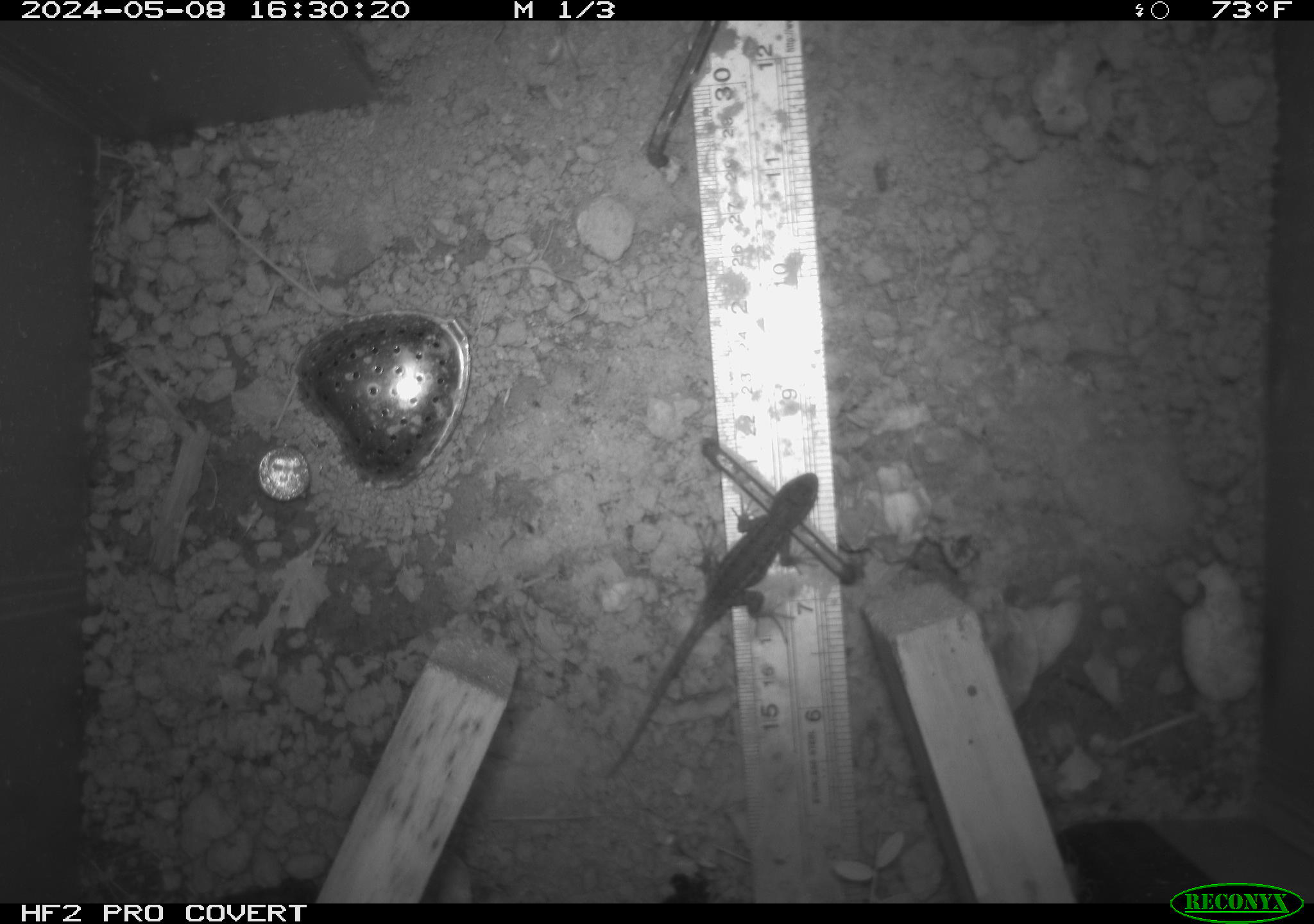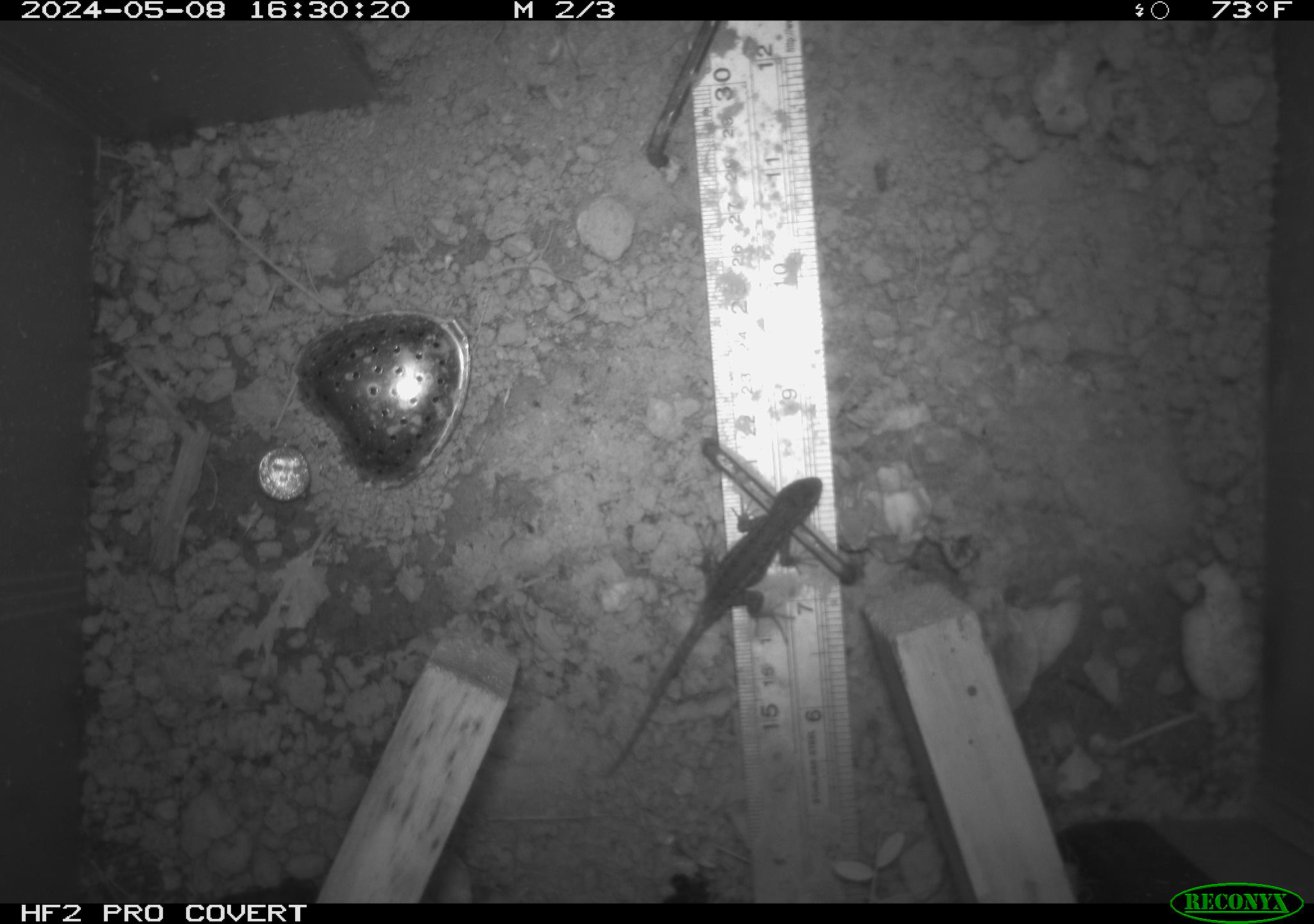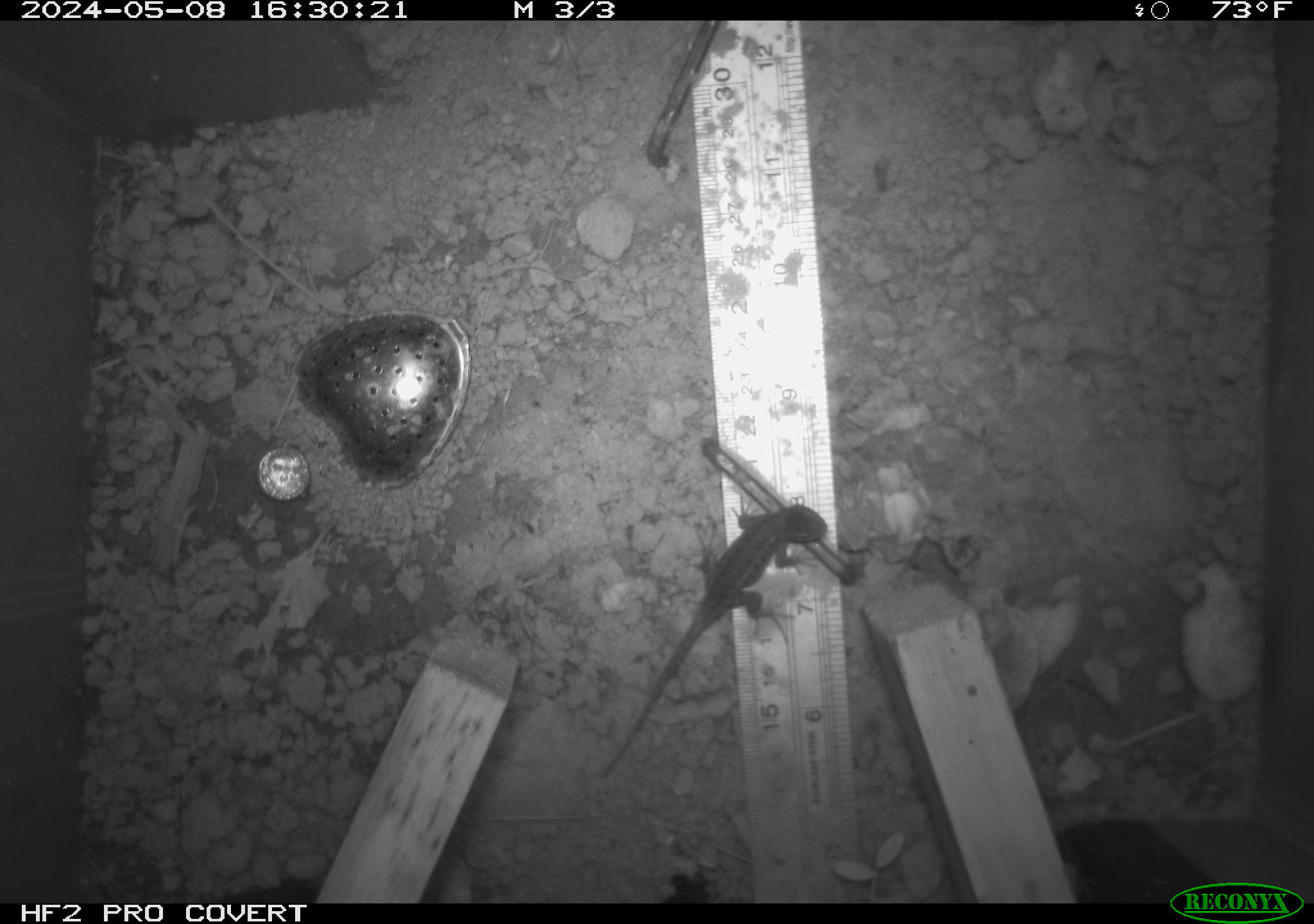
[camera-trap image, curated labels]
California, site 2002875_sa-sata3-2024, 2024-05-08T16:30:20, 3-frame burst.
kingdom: Animalia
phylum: Chordata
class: Reptilia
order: Squamata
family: Phrynosomatidae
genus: Sceloporus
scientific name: Sceloporus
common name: spiny lizards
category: sceloporus species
Sceloporus species (spiny lizards) (Sceloporus).